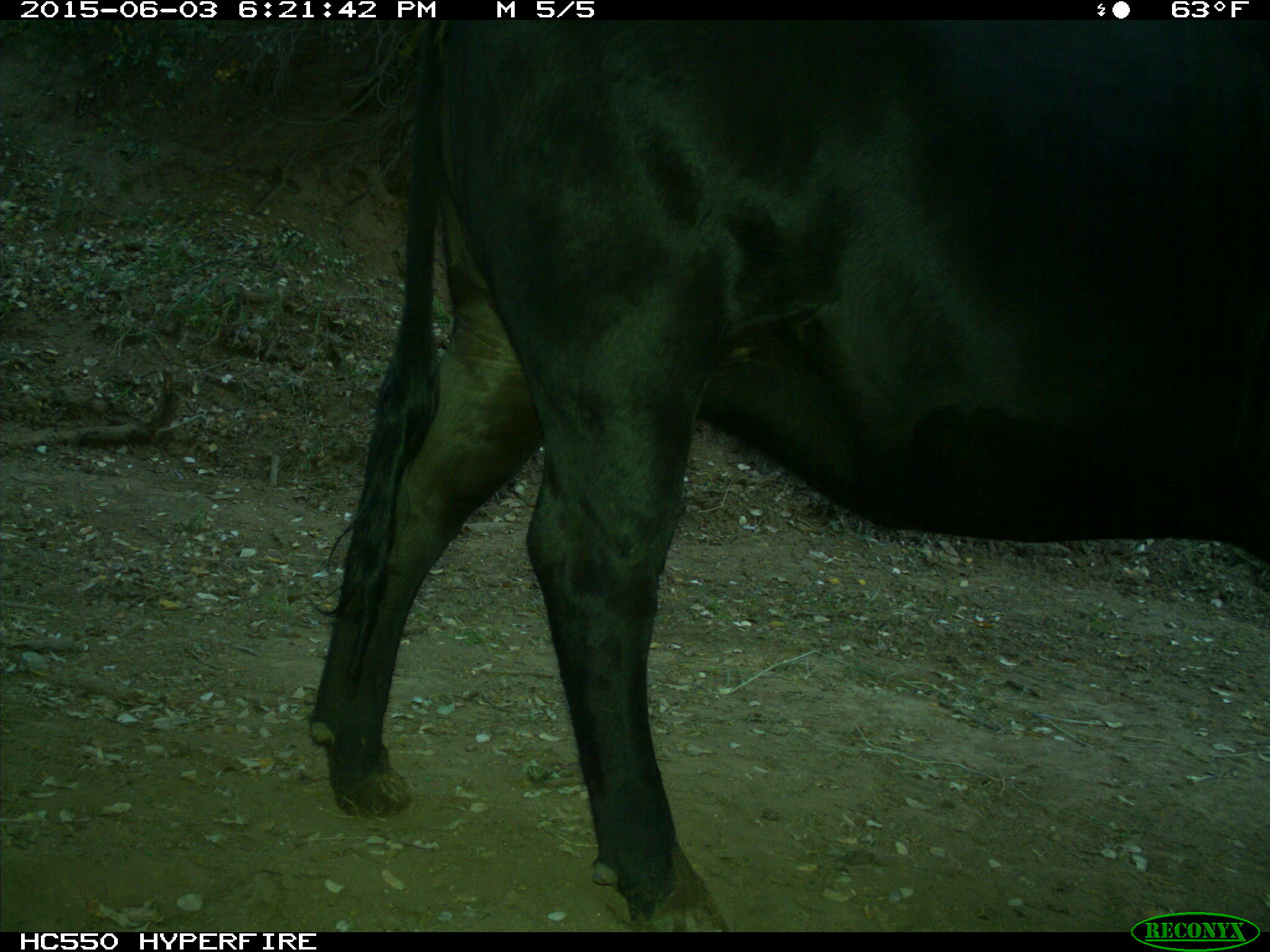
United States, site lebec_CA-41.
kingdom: Animalia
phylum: Chordata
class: Mammalia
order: Artiodactyla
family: Bovidae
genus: Bos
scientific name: Bos taurus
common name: domestic cow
Bos taurus (domestic cow).